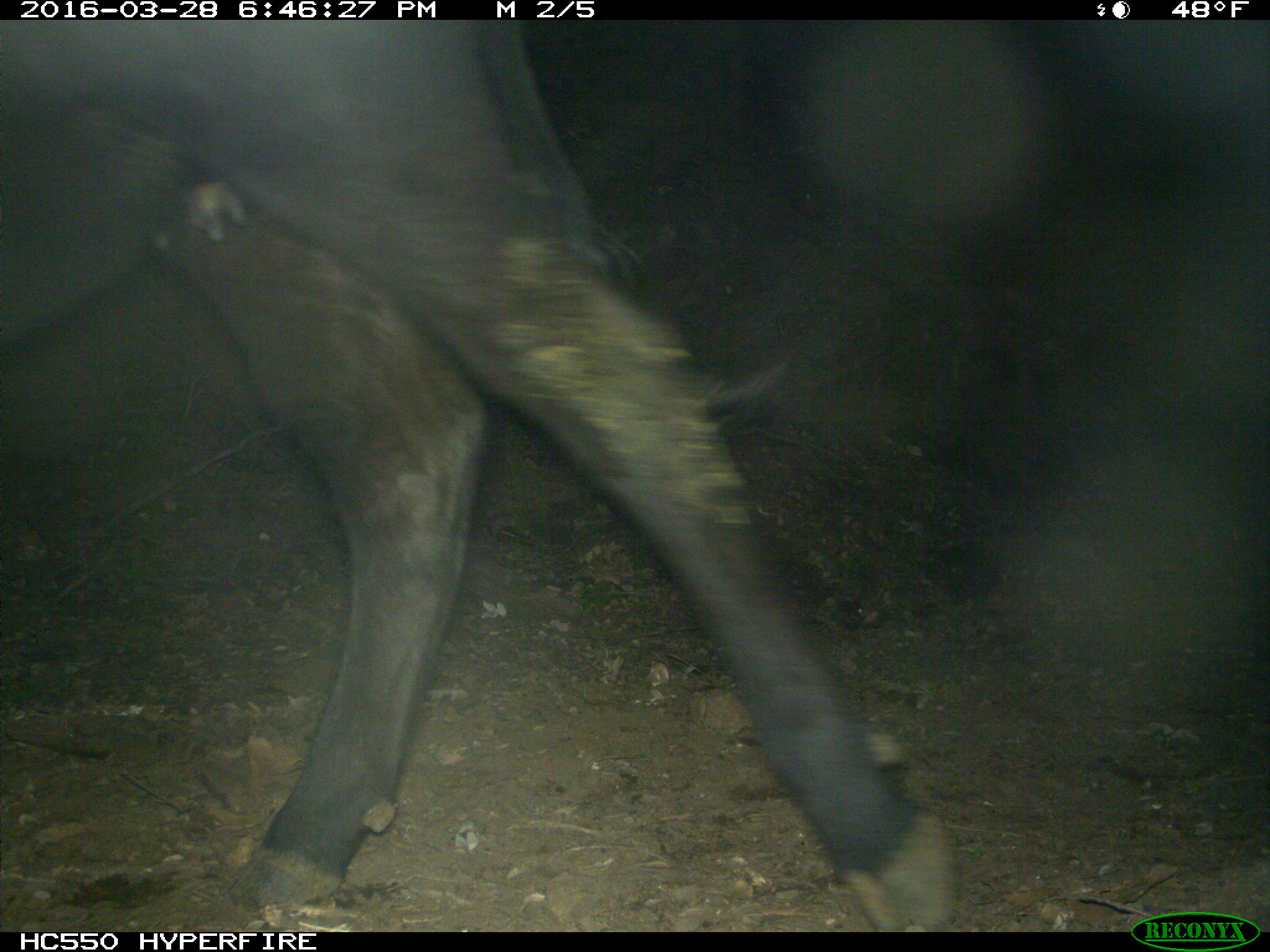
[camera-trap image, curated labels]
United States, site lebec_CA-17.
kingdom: Animalia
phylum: Chordata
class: Mammalia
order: Artiodactyla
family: Bovidae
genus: Bos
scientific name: Bos taurus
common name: domestic cow